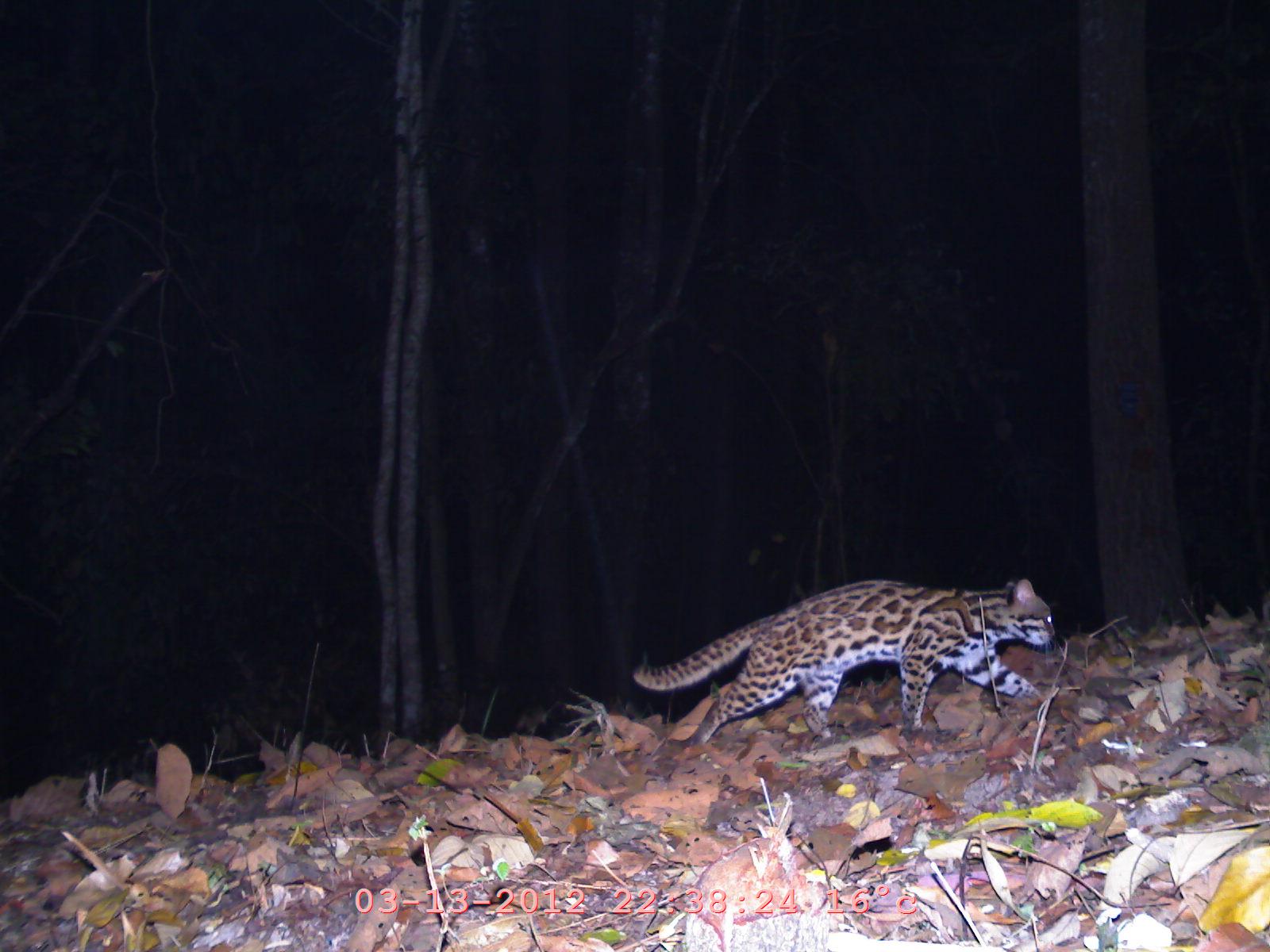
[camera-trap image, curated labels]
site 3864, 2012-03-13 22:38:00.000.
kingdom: Animalia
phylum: Chordata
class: Mammalia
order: Carnivora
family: Felidae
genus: Prionailurus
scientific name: Prionailurus bengalensis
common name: mainland leopard cat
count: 1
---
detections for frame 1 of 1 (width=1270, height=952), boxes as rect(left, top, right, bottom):
prionailurus bengalensis: rect(631, 577, 1054, 750)